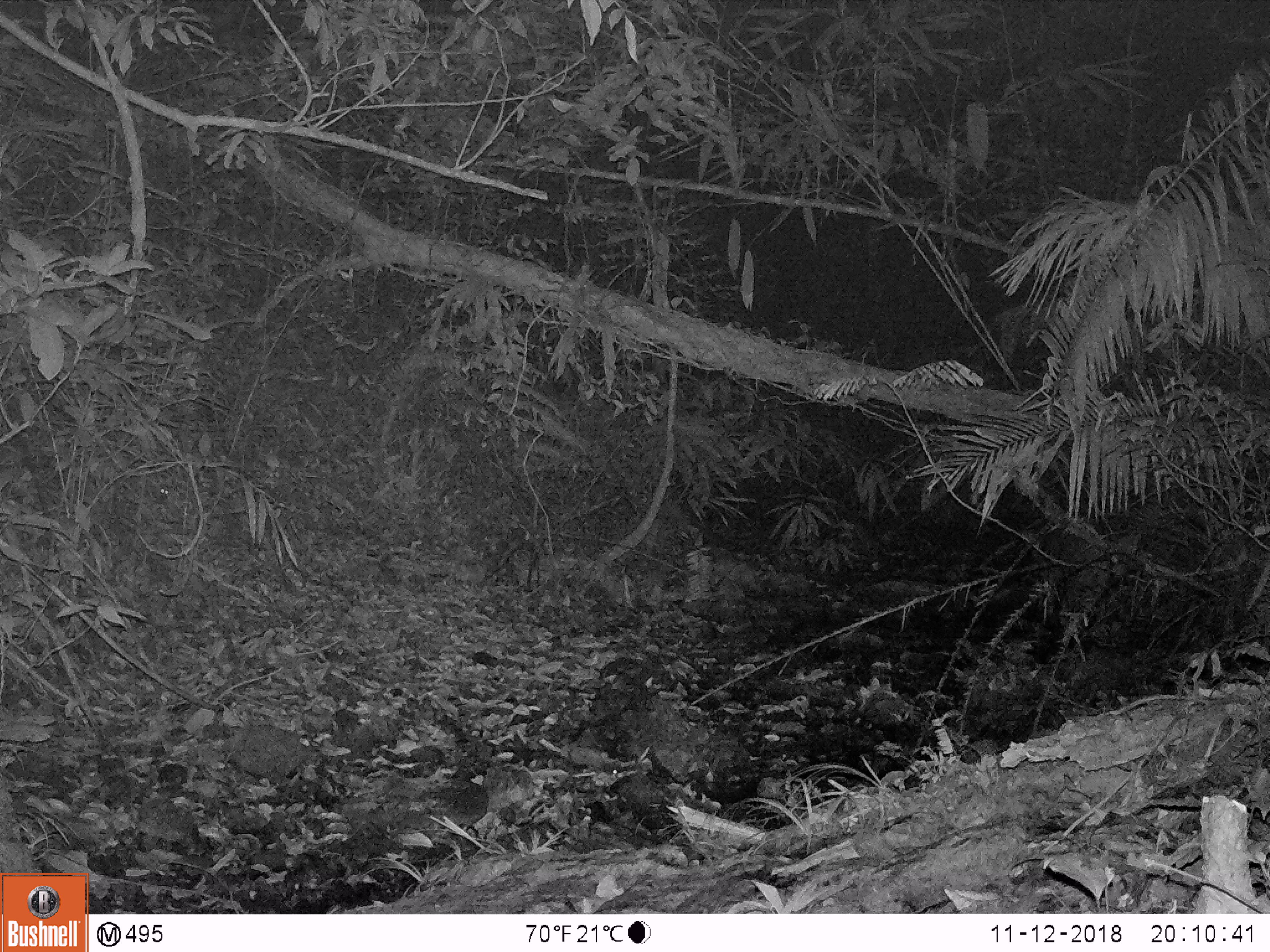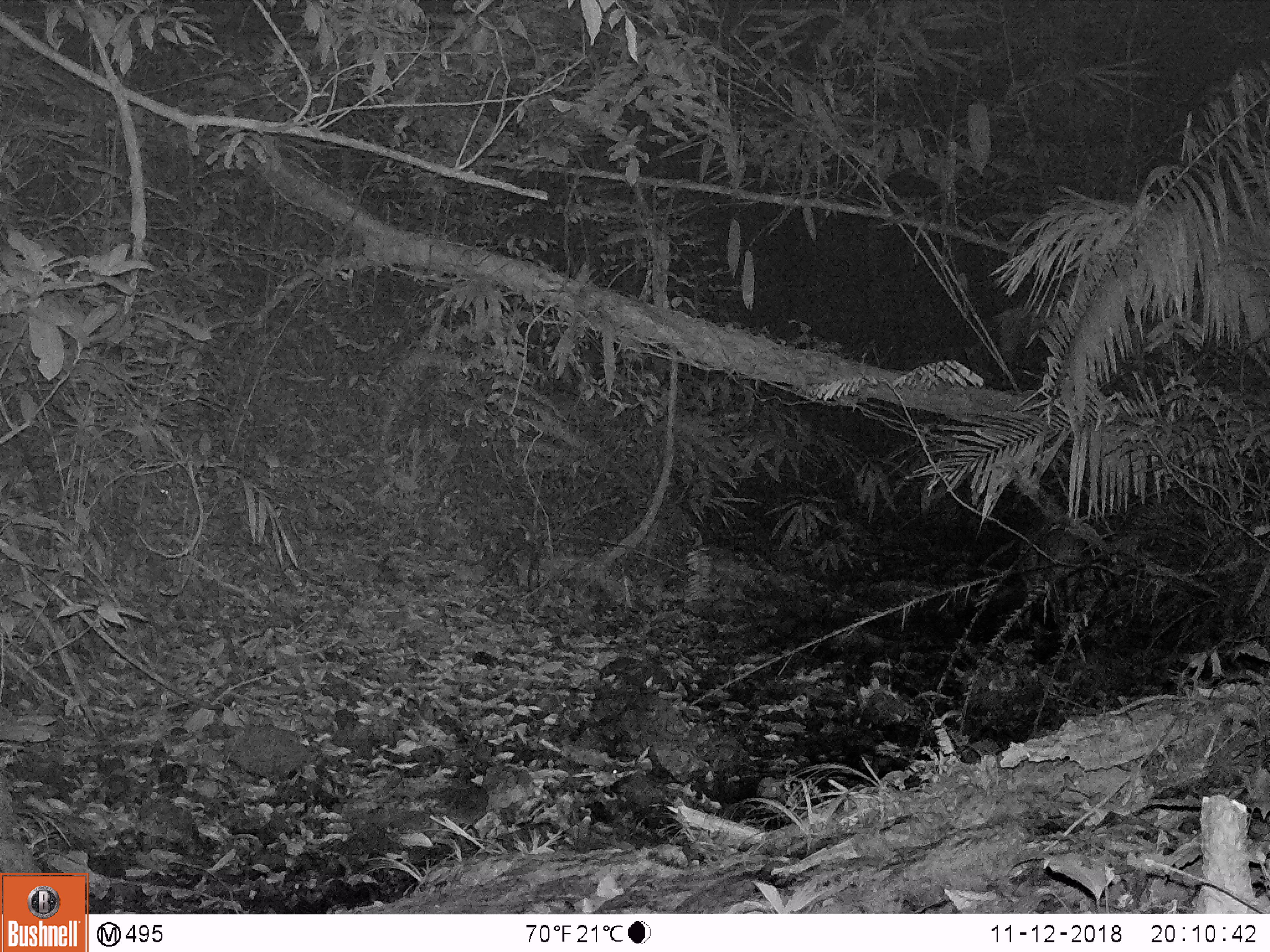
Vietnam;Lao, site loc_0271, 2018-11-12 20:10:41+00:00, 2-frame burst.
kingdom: Animalia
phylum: Chordata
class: Mammalia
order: Artiodactyla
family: Suidae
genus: Sus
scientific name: Sus scrofa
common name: eurasian wild pig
Eurasian wild pig (Sus scrofa). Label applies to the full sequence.